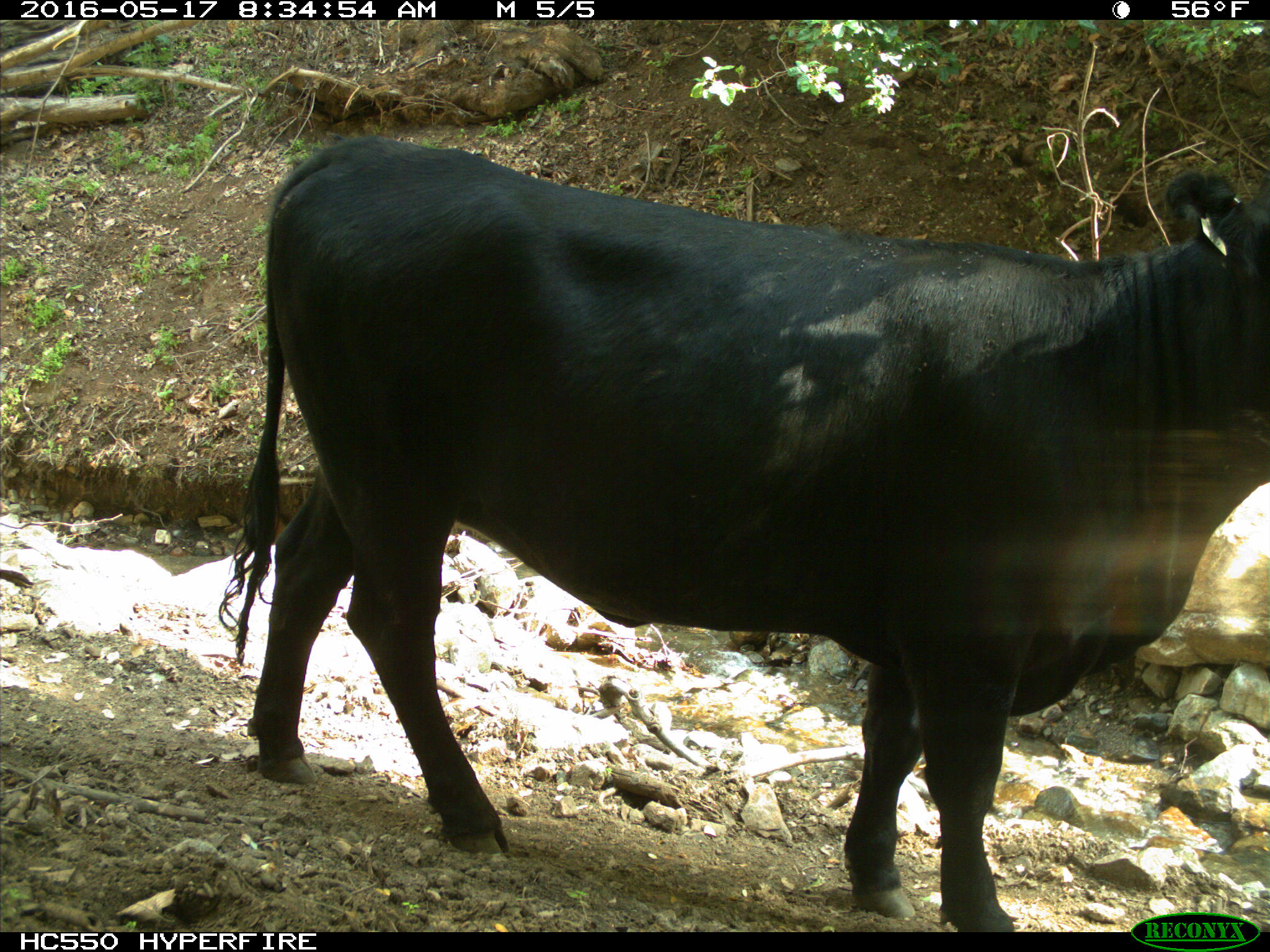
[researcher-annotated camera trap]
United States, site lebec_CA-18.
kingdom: Animalia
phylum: Chordata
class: Mammalia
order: Artiodactyla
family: Bovidae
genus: Bos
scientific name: Bos taurus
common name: domestic cow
Bos taurus (domestic cow).